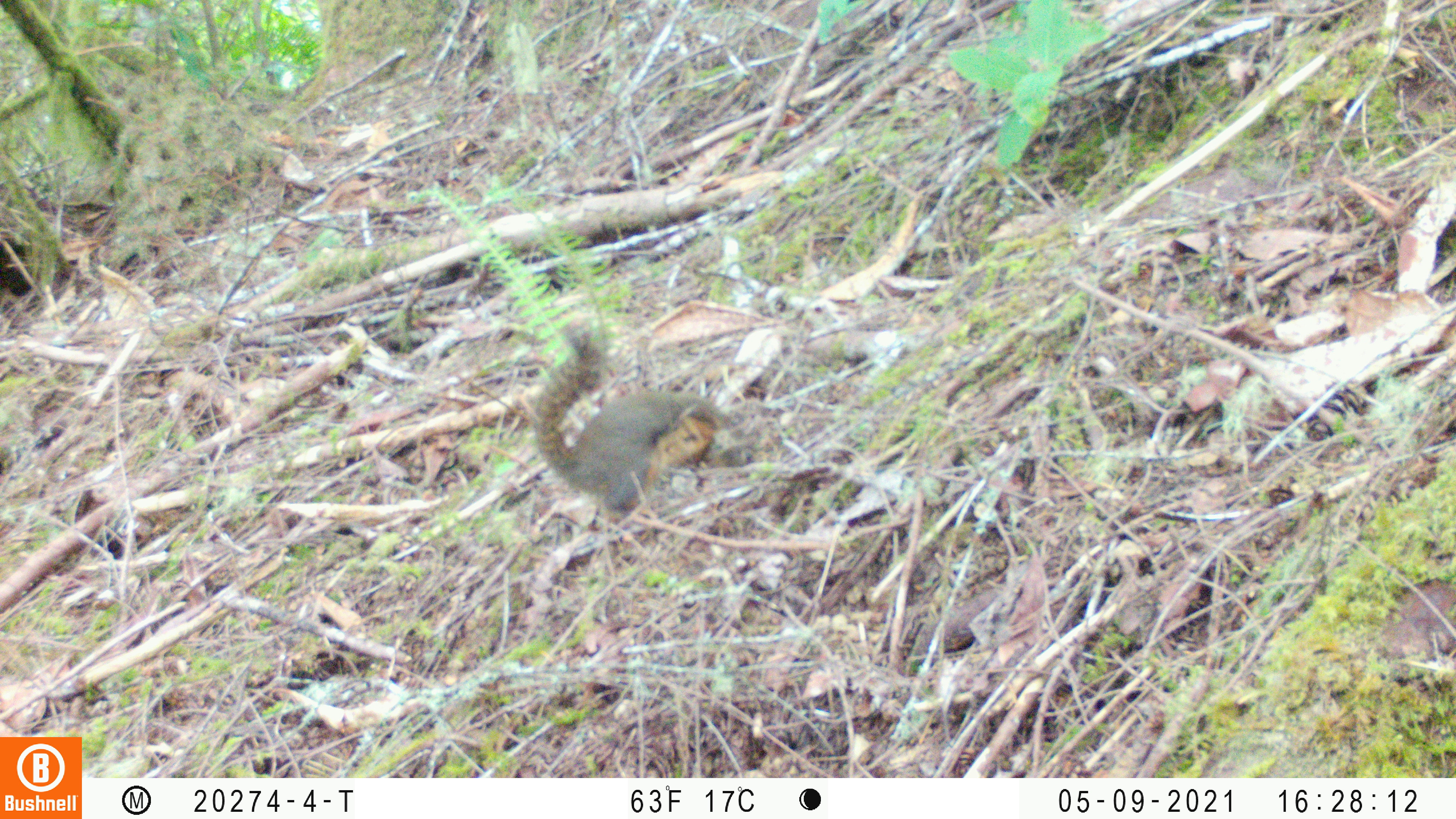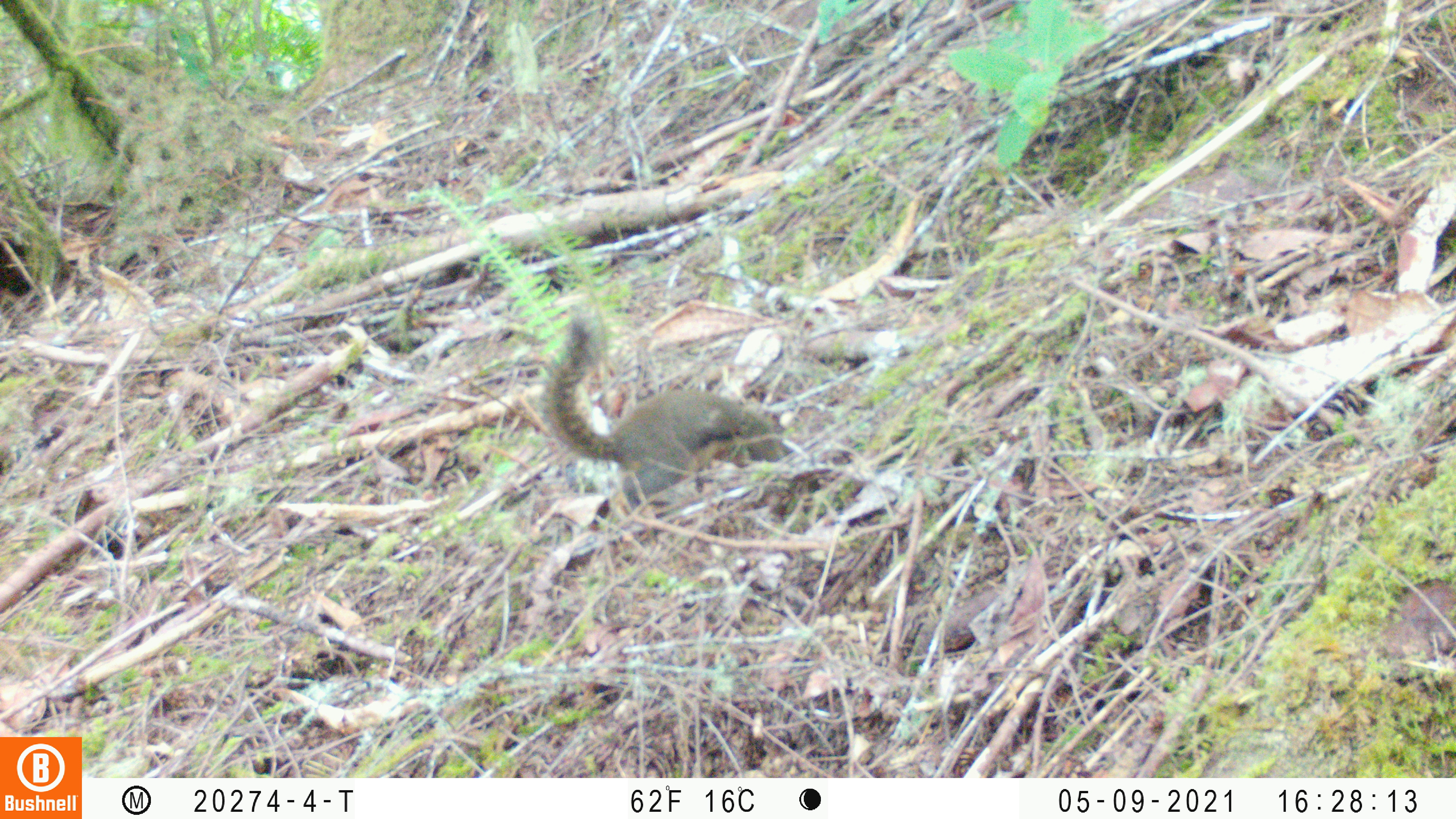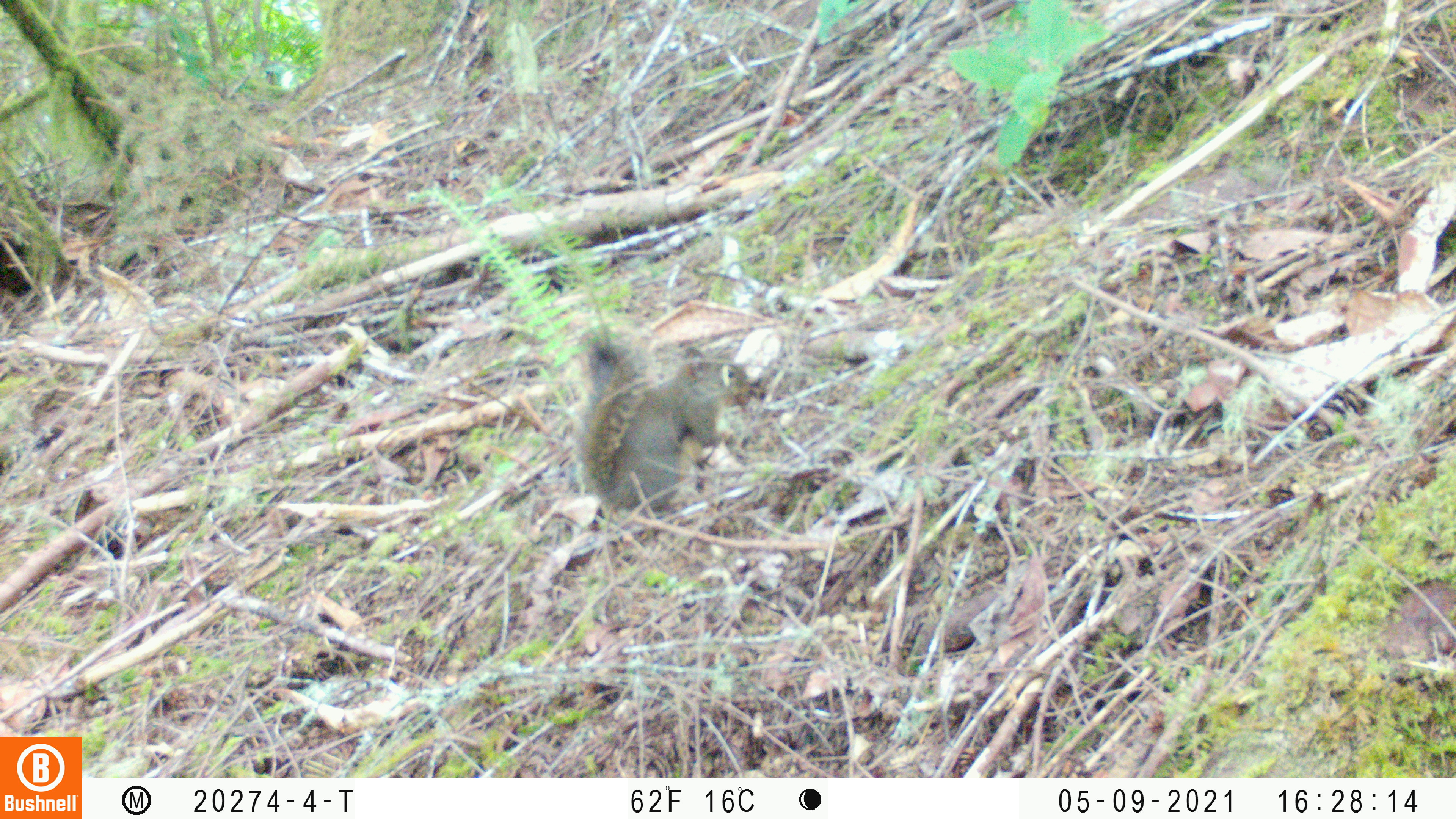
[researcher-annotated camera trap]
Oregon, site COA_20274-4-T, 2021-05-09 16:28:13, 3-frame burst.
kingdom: Animalia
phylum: Chordata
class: Mammalia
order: Rodentia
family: Sciuridae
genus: Tamiasciurus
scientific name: Tamiasciurus douglasii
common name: douglas squirrel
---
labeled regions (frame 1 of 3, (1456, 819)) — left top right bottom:
douglas squirrel: 520 312 729 525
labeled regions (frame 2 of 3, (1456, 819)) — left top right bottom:
douglas squirrel: 539 302 794 513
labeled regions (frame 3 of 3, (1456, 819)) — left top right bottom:
douglas squirrel: 568 320 761 516